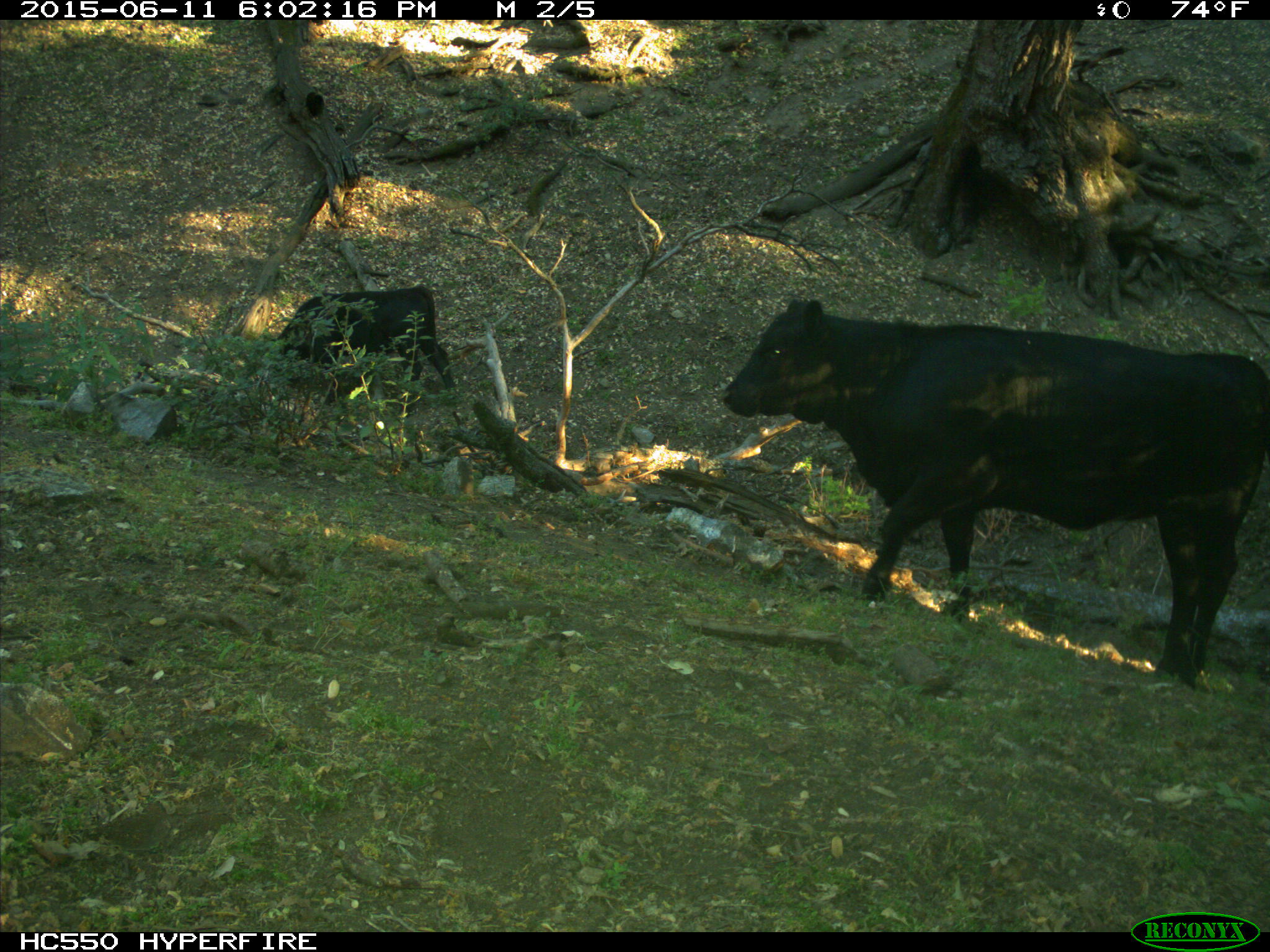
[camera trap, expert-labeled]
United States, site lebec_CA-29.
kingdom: Animalia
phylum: Chordata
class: Mammalia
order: Artiodactyla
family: Bovidae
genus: Bos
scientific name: Bos taurus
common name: domestic cow